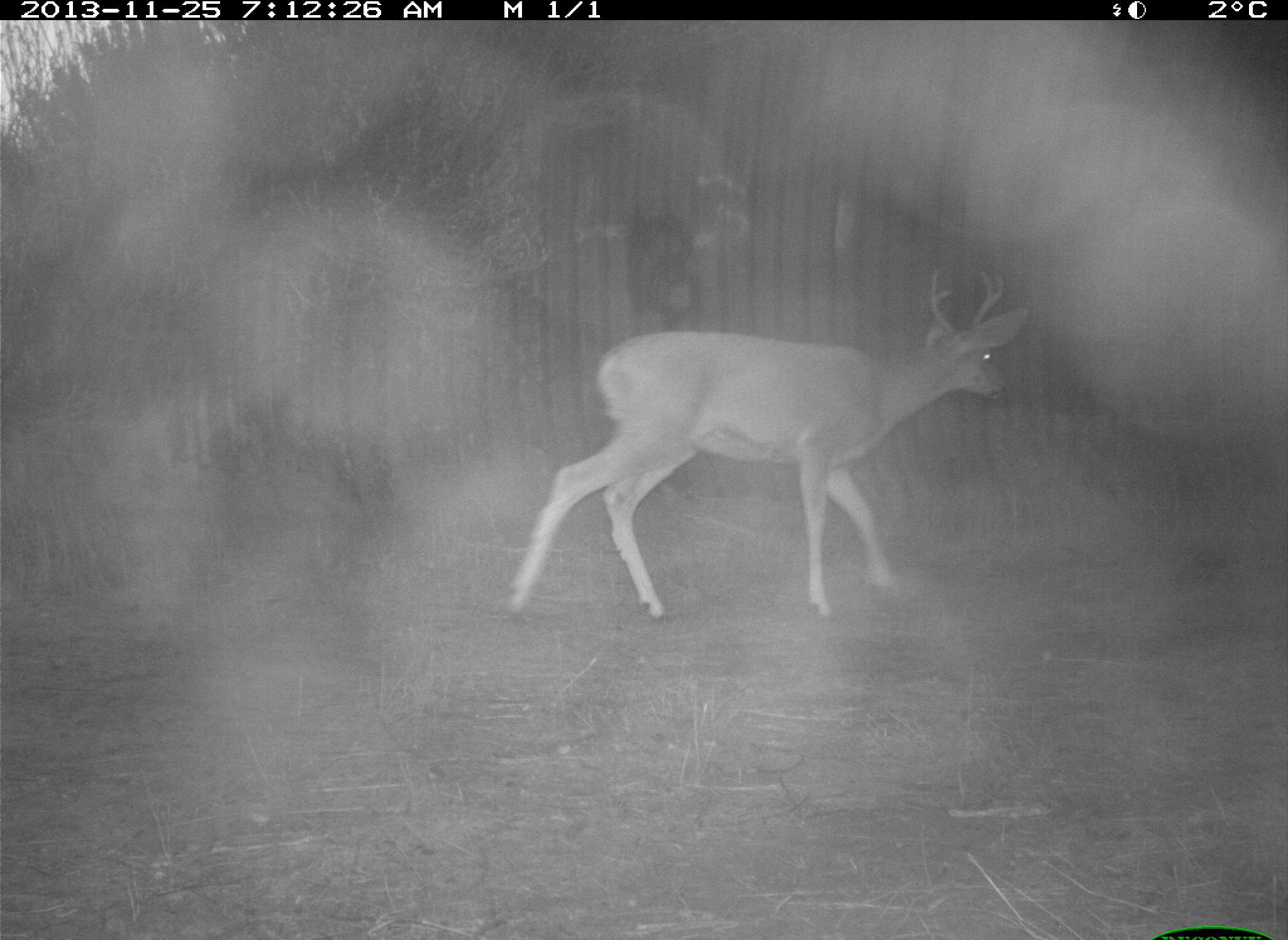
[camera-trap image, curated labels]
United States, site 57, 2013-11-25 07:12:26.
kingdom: Animalia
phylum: Chordata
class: Mammalia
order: Artiodactyla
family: Cervidae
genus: Odocoileus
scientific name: Odocoileus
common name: deer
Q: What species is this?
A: Deer (Odocoileus).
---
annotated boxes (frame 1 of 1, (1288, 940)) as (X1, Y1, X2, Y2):
deer: (496, 266, 1032, 627)